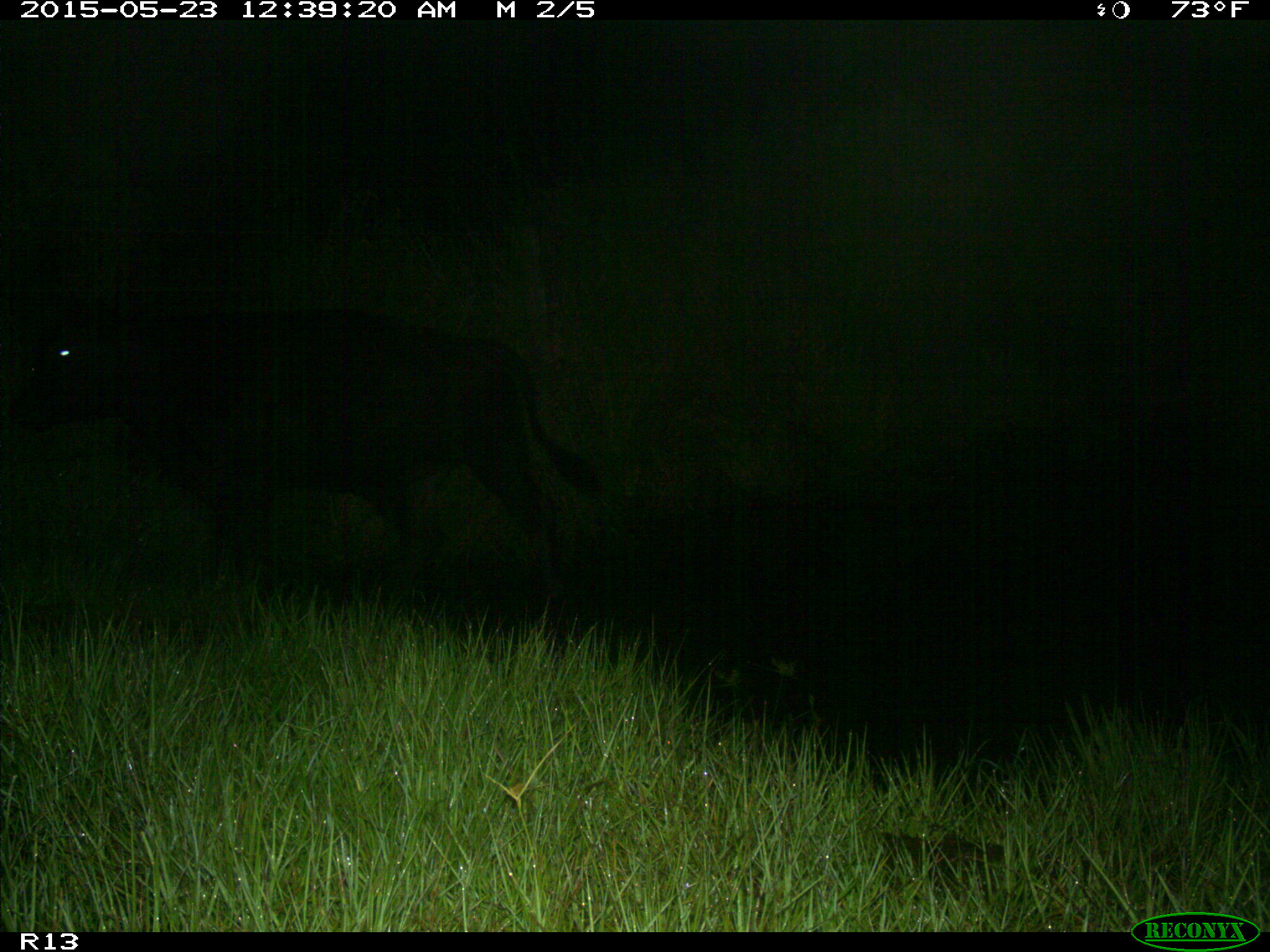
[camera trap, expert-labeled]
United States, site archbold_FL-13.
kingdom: Animalia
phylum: Chordata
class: Mammalia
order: Artiodactyla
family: Bovidae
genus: Bos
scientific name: Bos taurus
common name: domestic cow